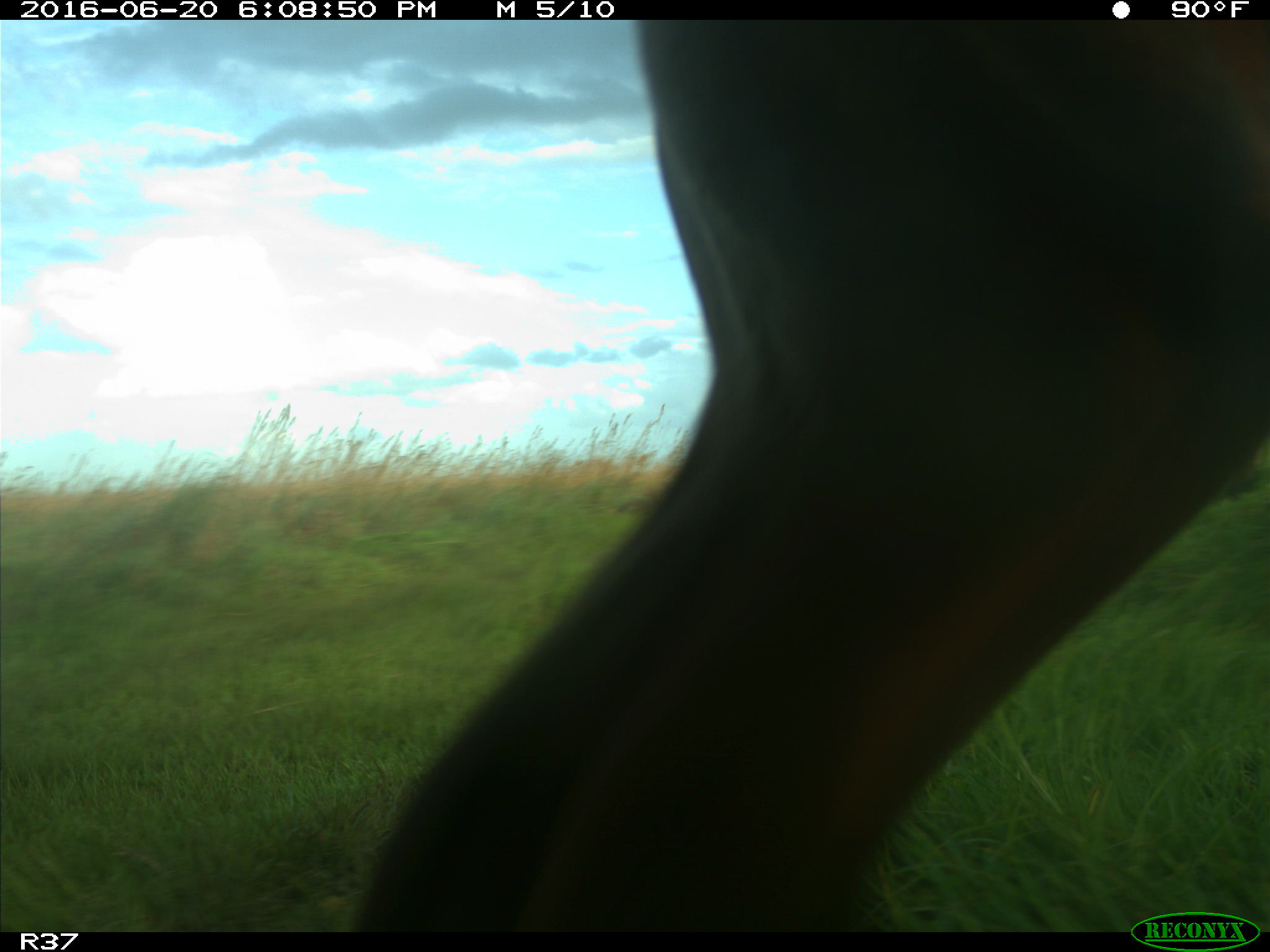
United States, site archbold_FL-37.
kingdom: Animalia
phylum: Chordata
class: Mammalia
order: Artiodactyla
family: Bovidae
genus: Bos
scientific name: Bos taurus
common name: domestic cow